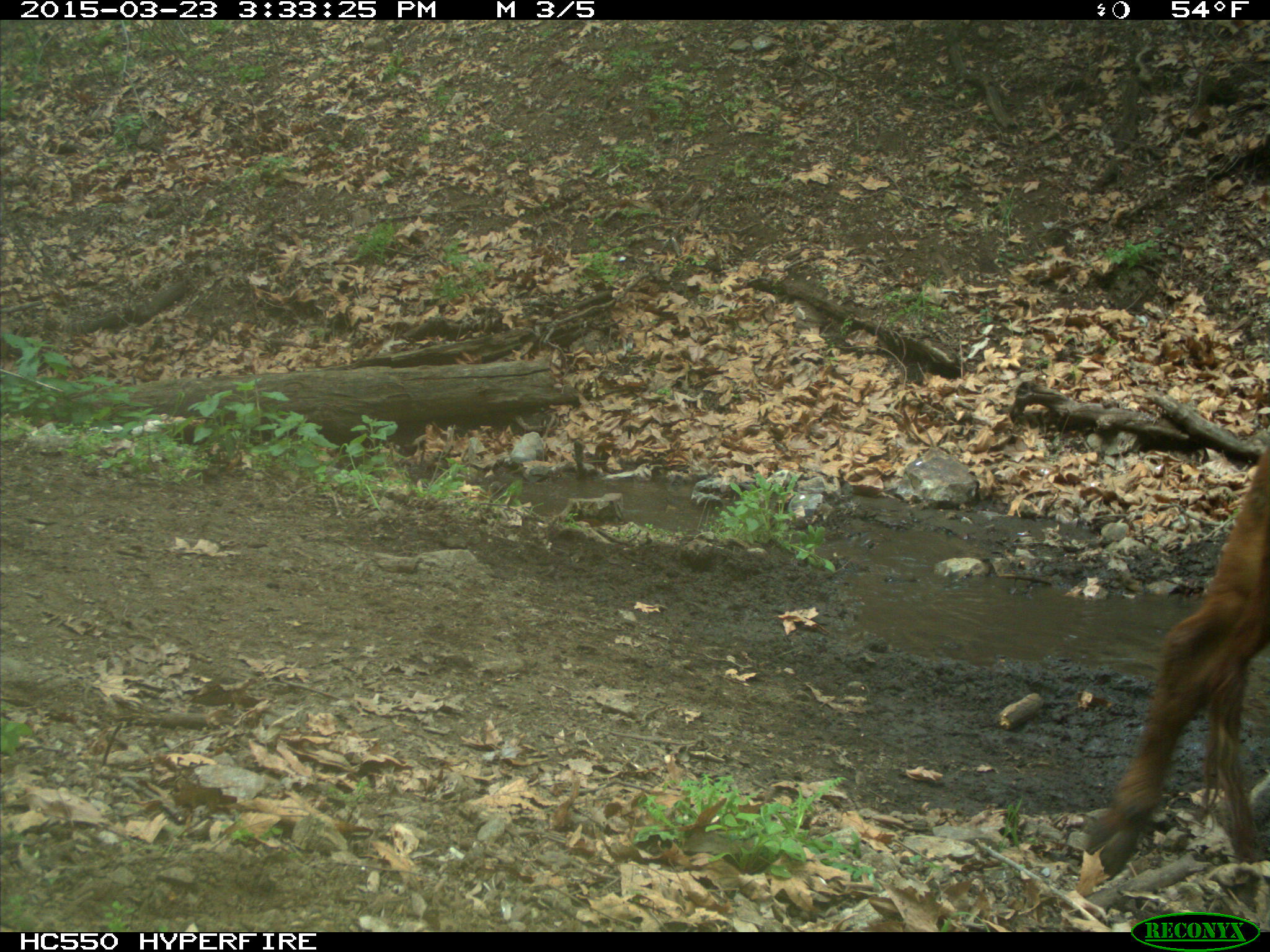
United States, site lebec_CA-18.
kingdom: Animalia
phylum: Chordata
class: Mammalia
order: Artiodactyla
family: Bovidae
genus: Bos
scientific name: Bos taurus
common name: domestic cow